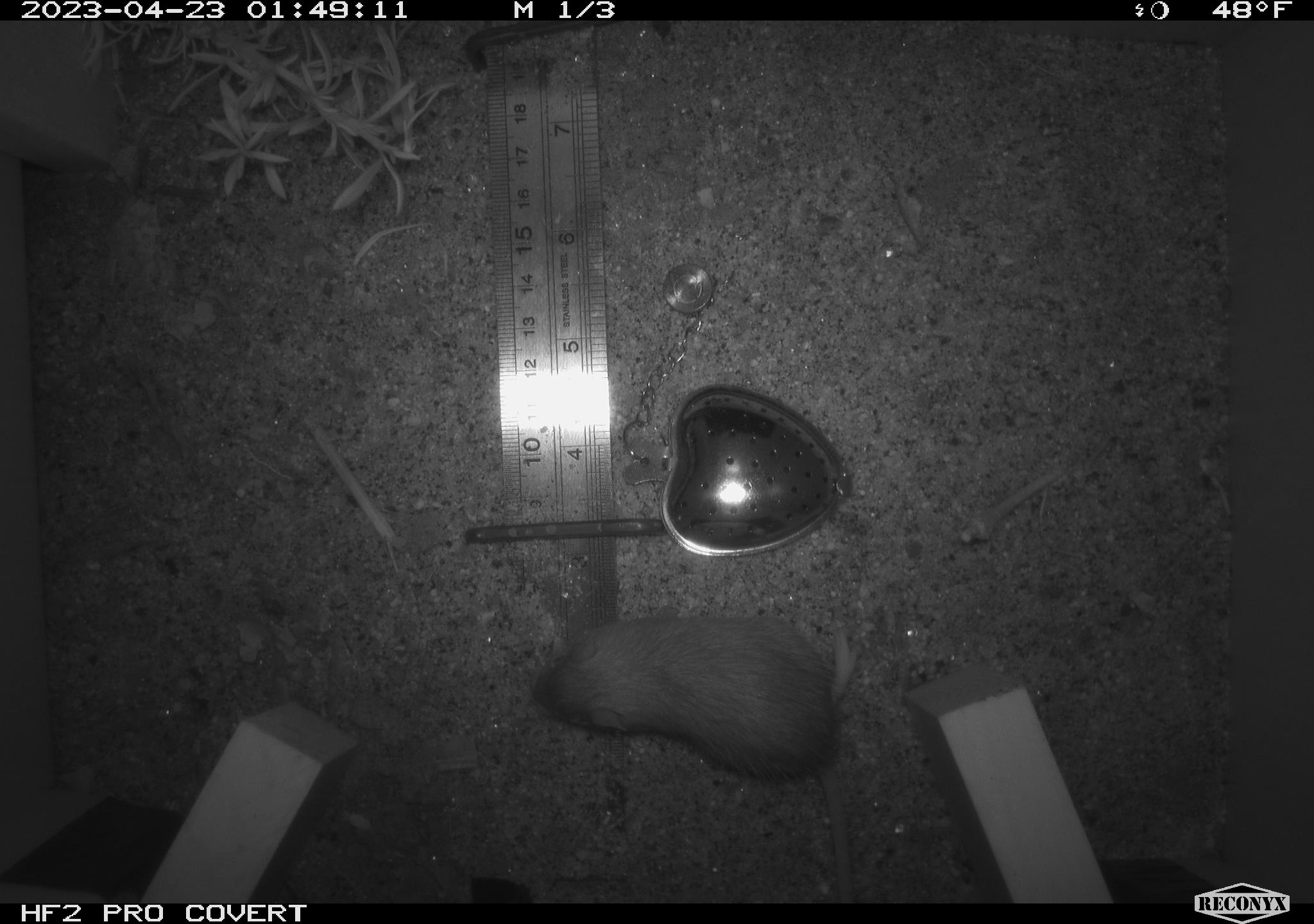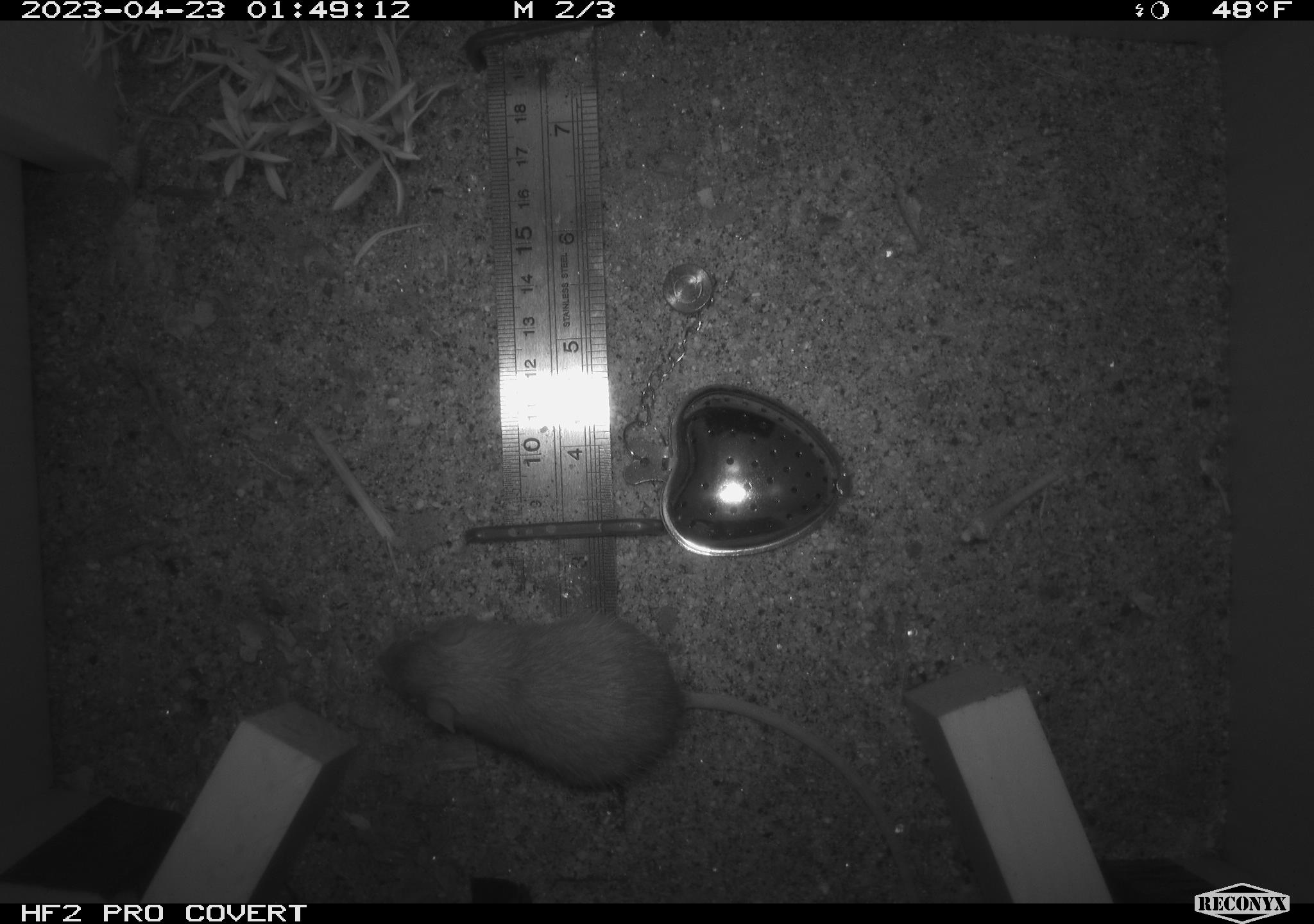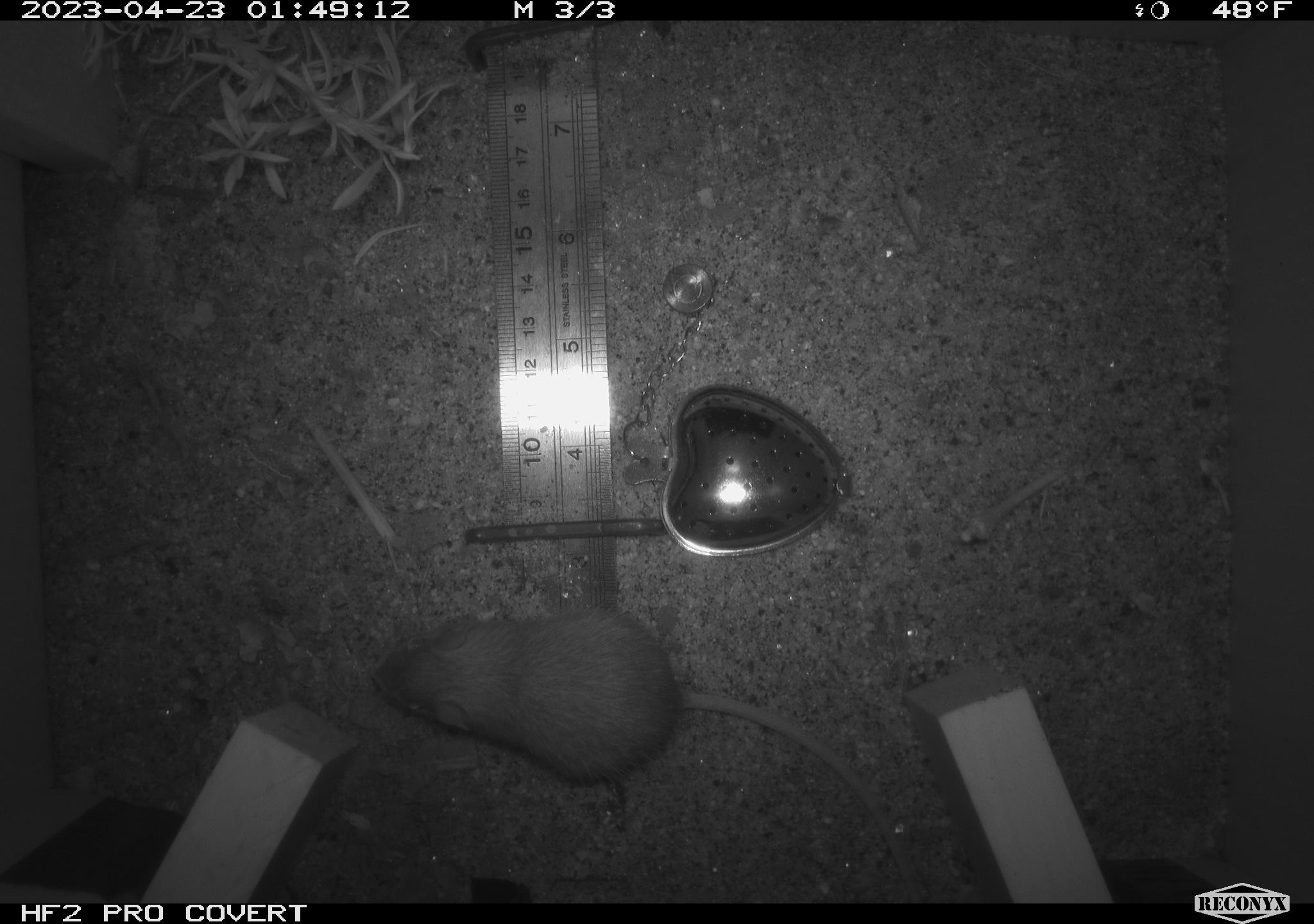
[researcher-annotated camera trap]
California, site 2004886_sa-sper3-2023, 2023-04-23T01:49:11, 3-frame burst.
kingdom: Animalia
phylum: Chordata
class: Mammalia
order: Rodentia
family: Heteromyidae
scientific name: Heteromyidae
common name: kangaroo rats and pocket mice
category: heteromyidae family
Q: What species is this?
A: Heteromyidae family (kangaroo rats and pocket mice) (Heteromyidae).